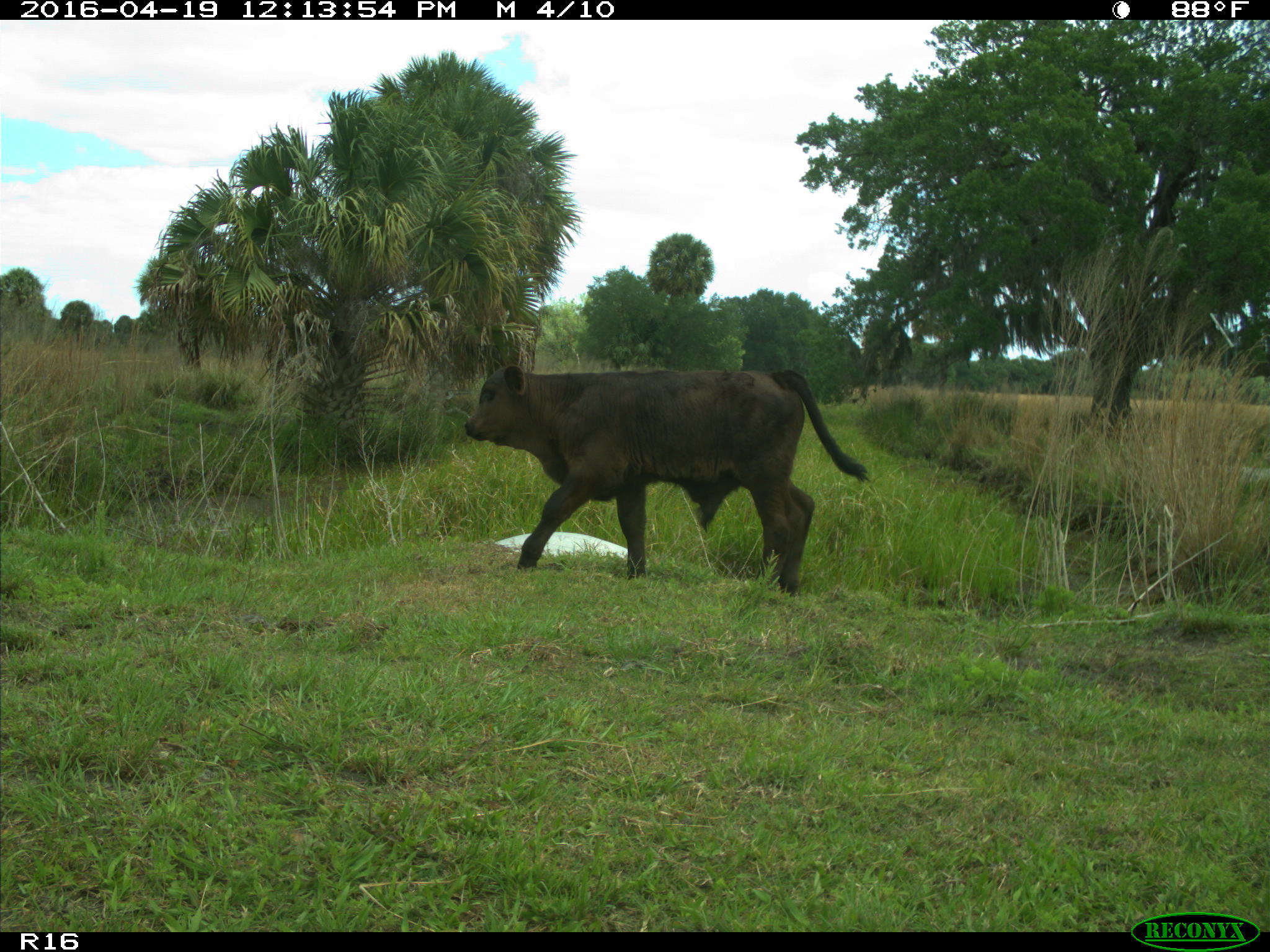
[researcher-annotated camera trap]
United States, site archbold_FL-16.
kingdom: Animalia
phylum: Chordata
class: Mammalia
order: Artiodactyla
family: Bovidae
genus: Bos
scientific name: Bos taurus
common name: domestic cow